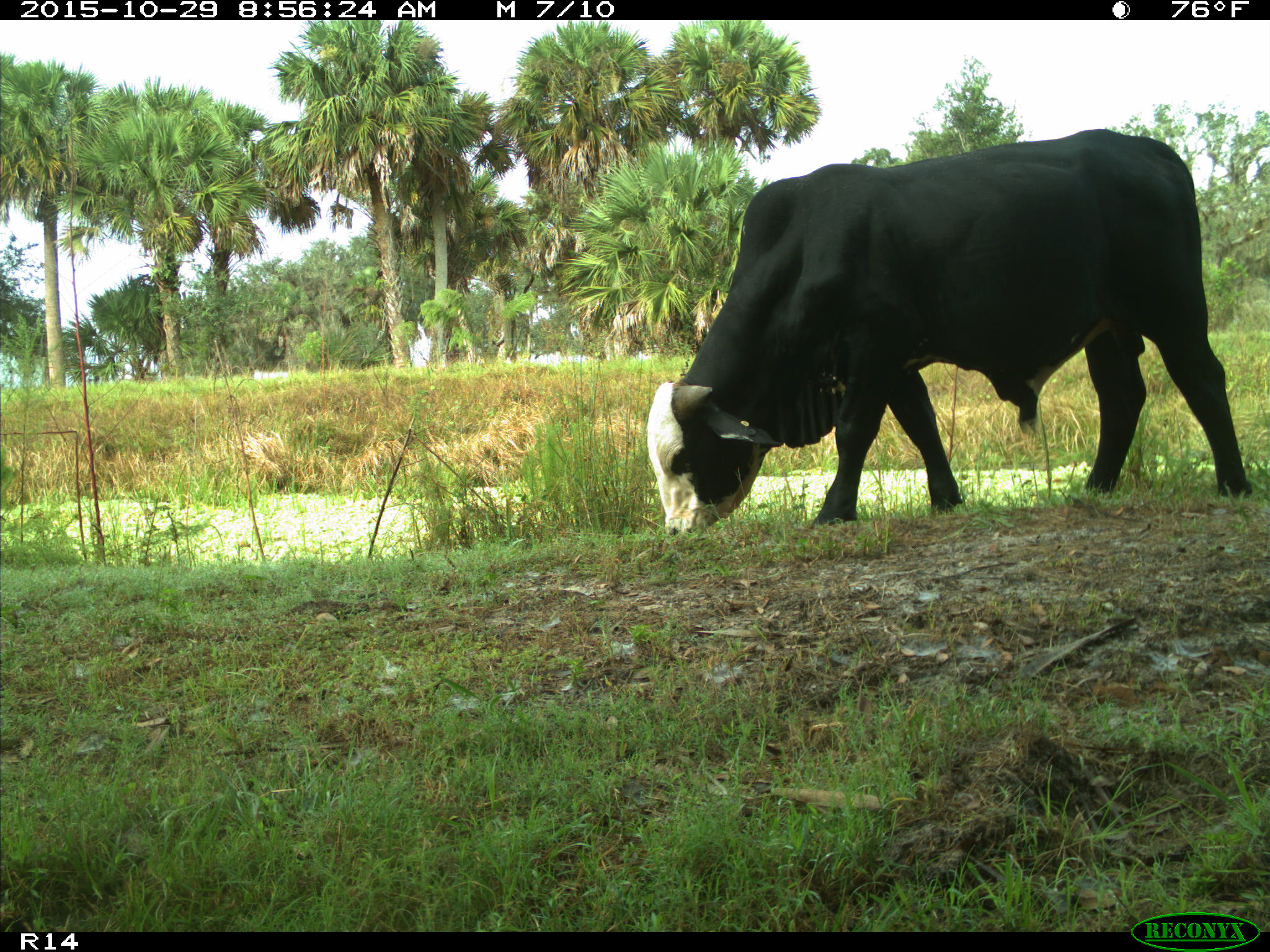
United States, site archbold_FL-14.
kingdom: Animalia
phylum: Chordata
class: Mammalia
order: Artiodactyla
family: Bovidae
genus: Bos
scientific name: Bos taurus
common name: domestic cow